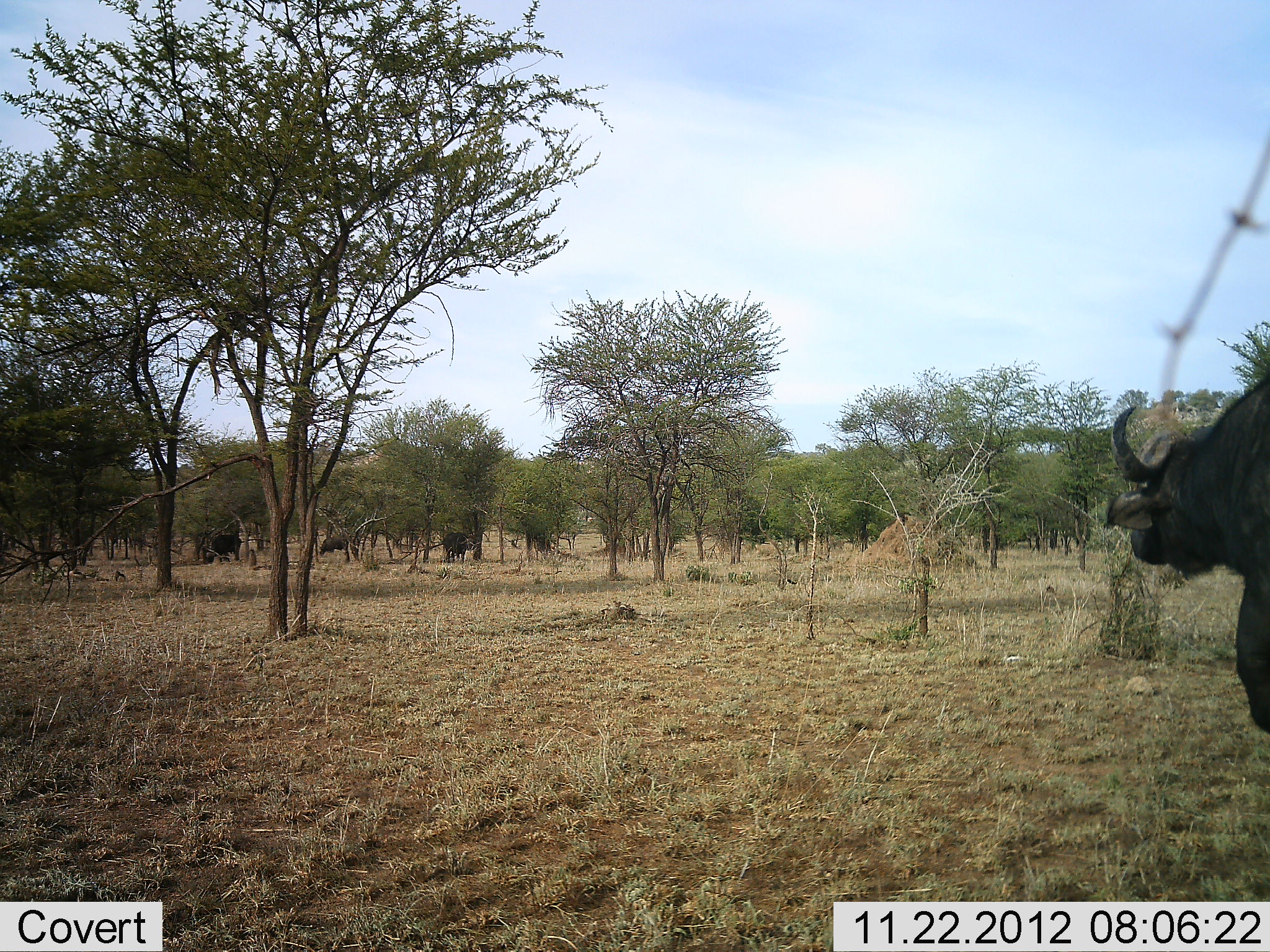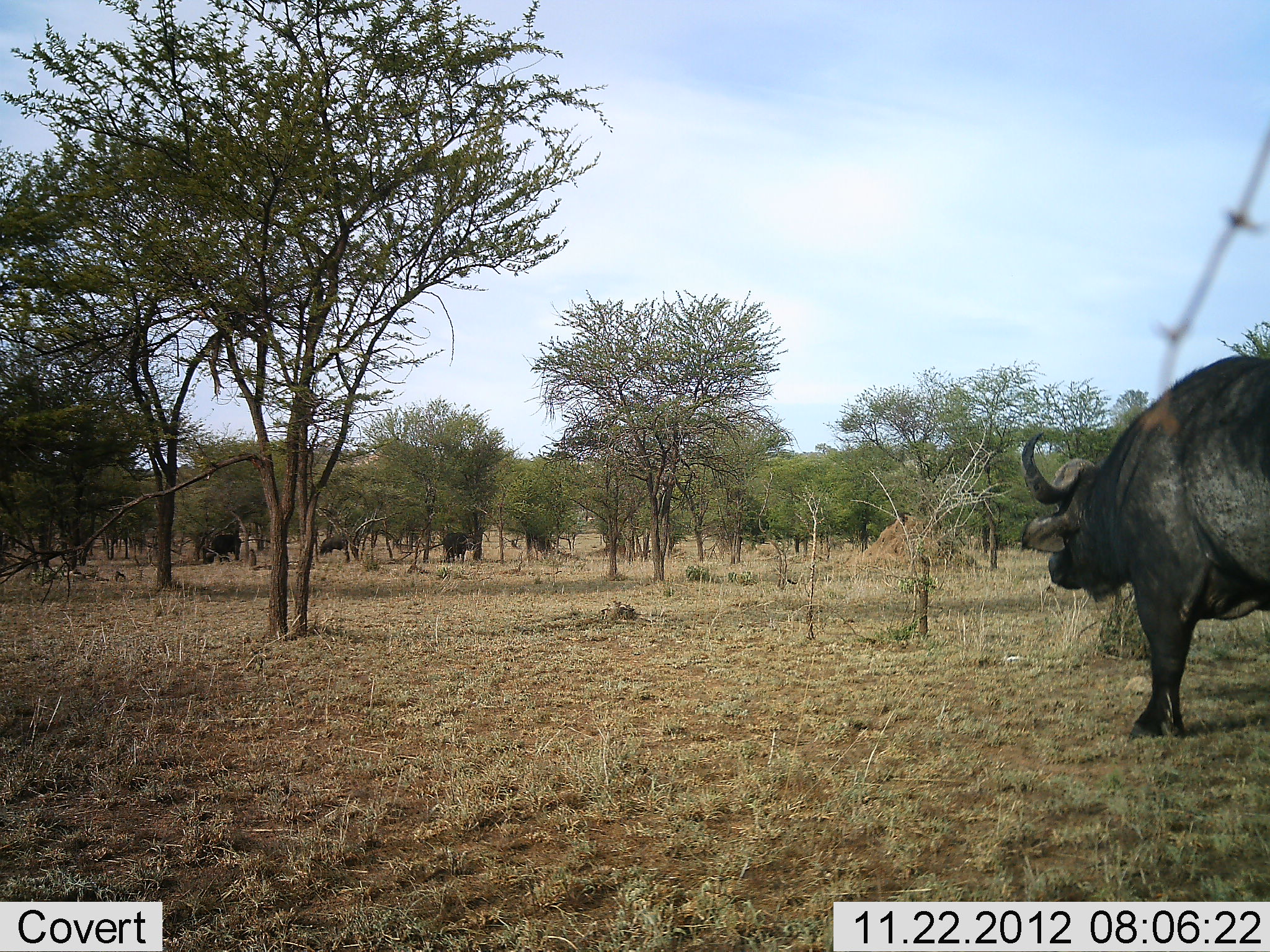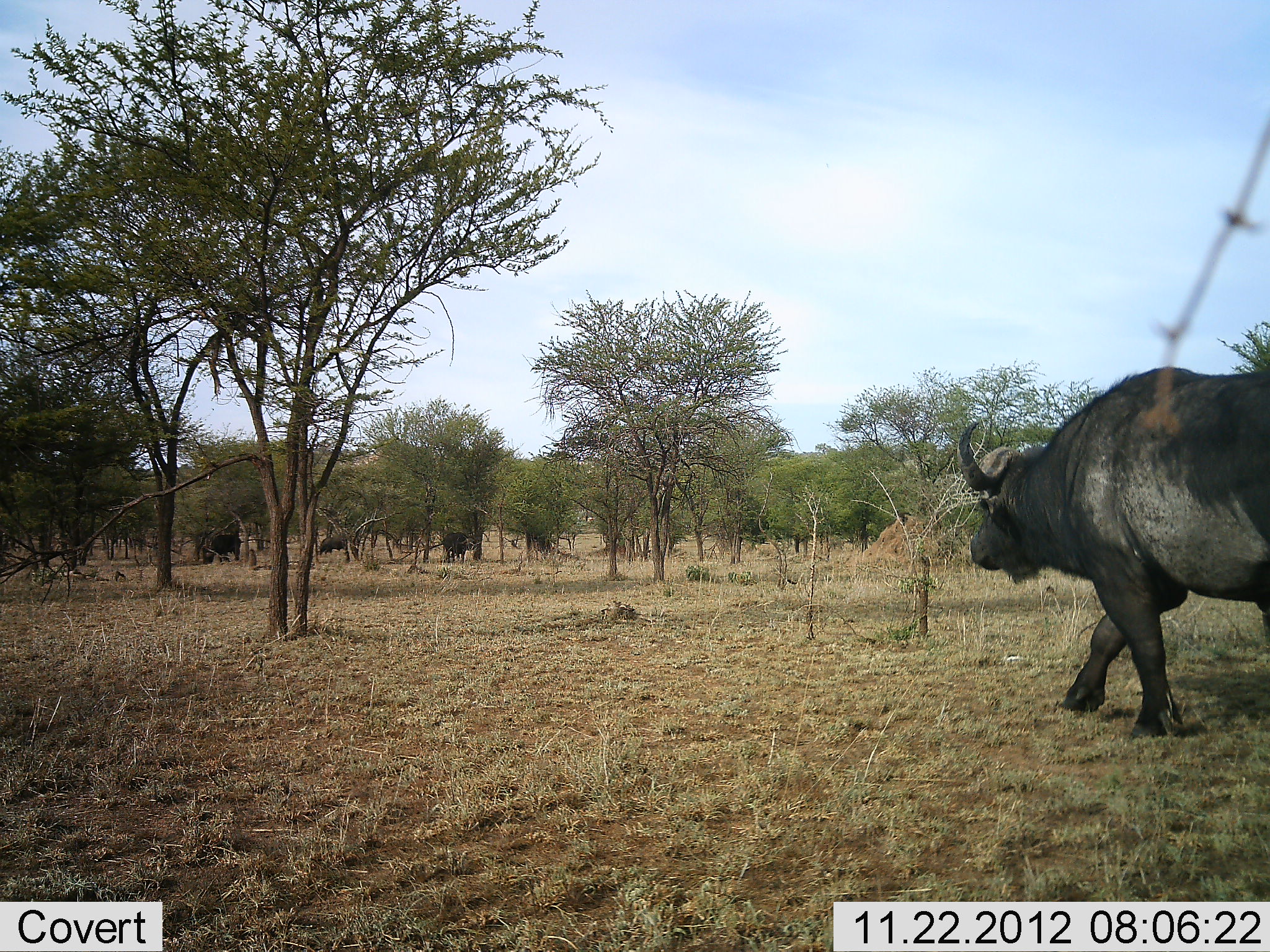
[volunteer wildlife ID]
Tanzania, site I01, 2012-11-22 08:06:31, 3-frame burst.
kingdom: Animalia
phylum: Chordata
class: Mammalia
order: Artiodactyla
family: Bovidae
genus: Syncerus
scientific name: Syncerus caffer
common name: cape buffalo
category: buffalo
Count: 4.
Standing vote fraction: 40%.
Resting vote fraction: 0%.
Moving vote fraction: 100%.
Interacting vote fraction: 10%.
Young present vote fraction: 0%.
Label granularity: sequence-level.